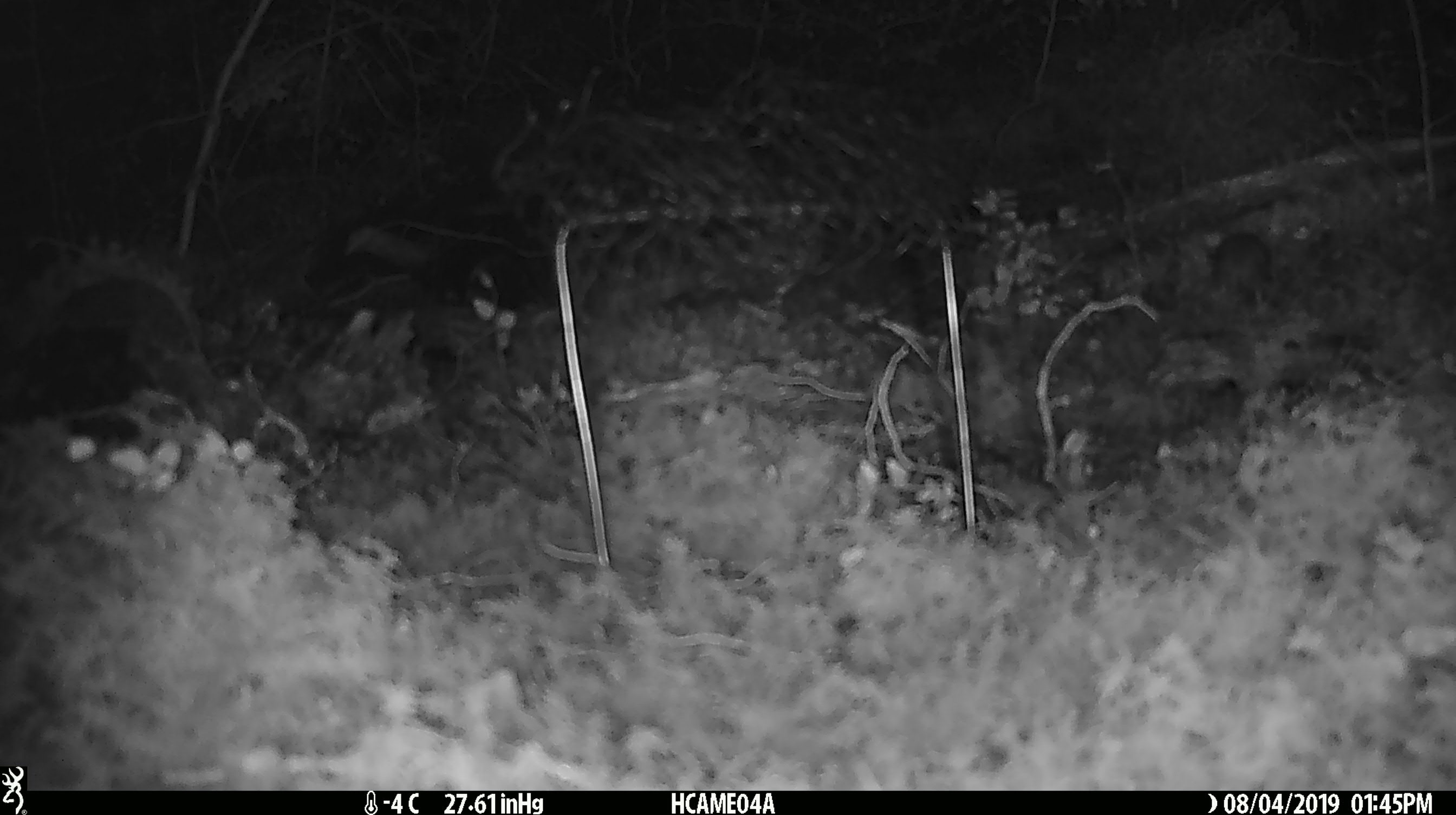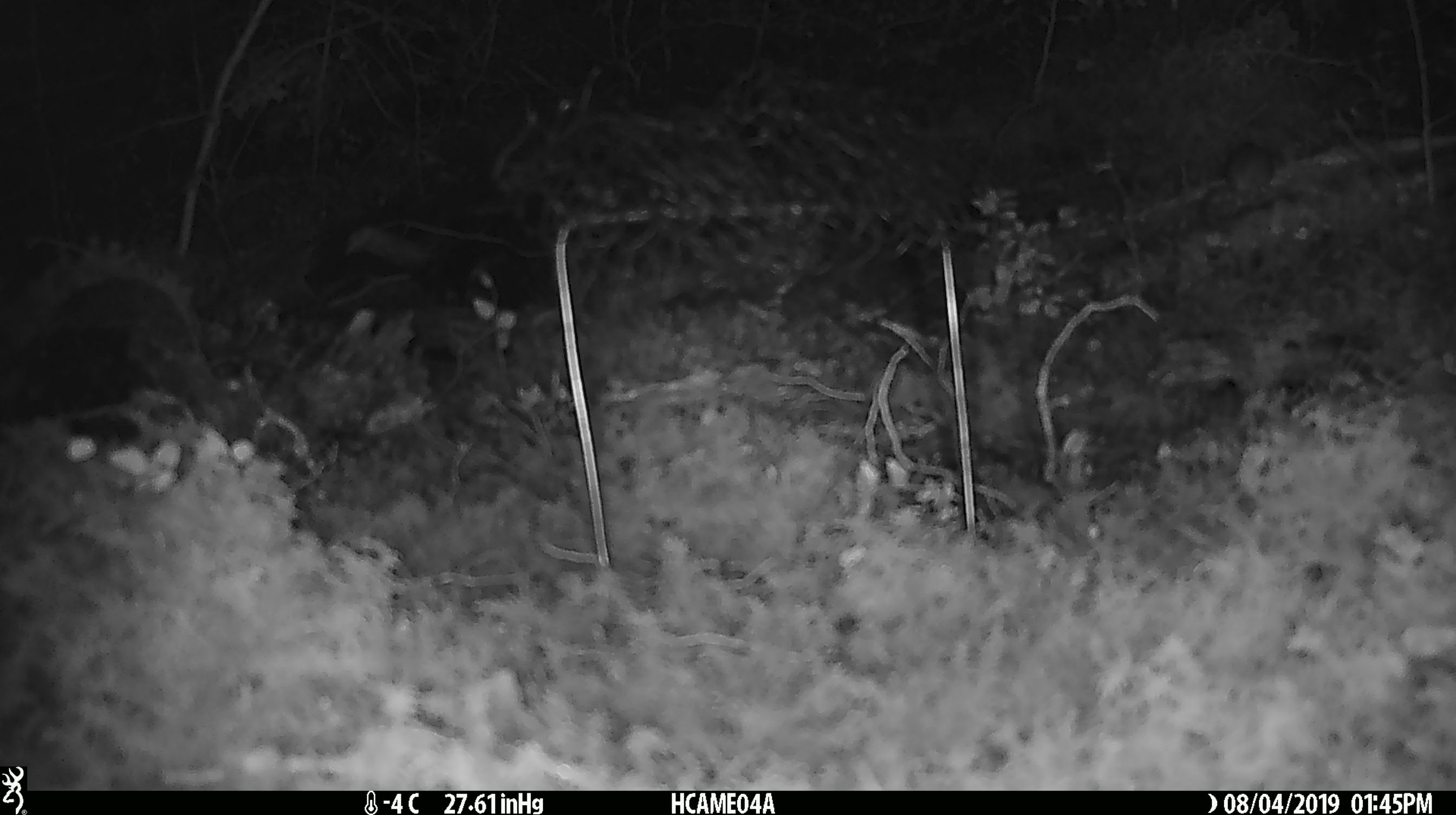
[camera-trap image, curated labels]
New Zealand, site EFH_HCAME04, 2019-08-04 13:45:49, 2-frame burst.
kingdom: Animalia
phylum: Chordata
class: Mammalia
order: Rodentia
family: Muridae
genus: Mus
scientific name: Mus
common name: mouse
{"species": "mouse (Mus)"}